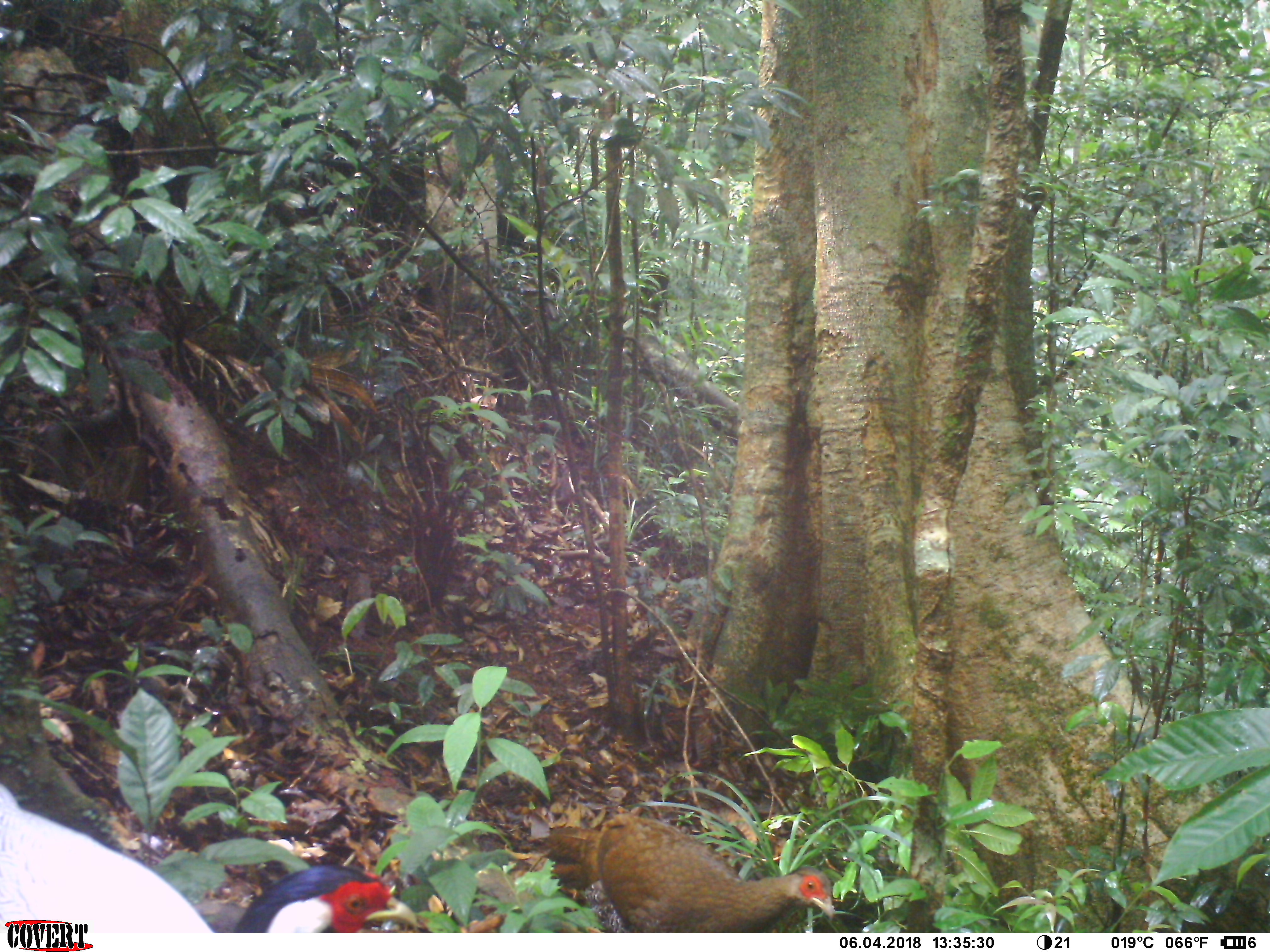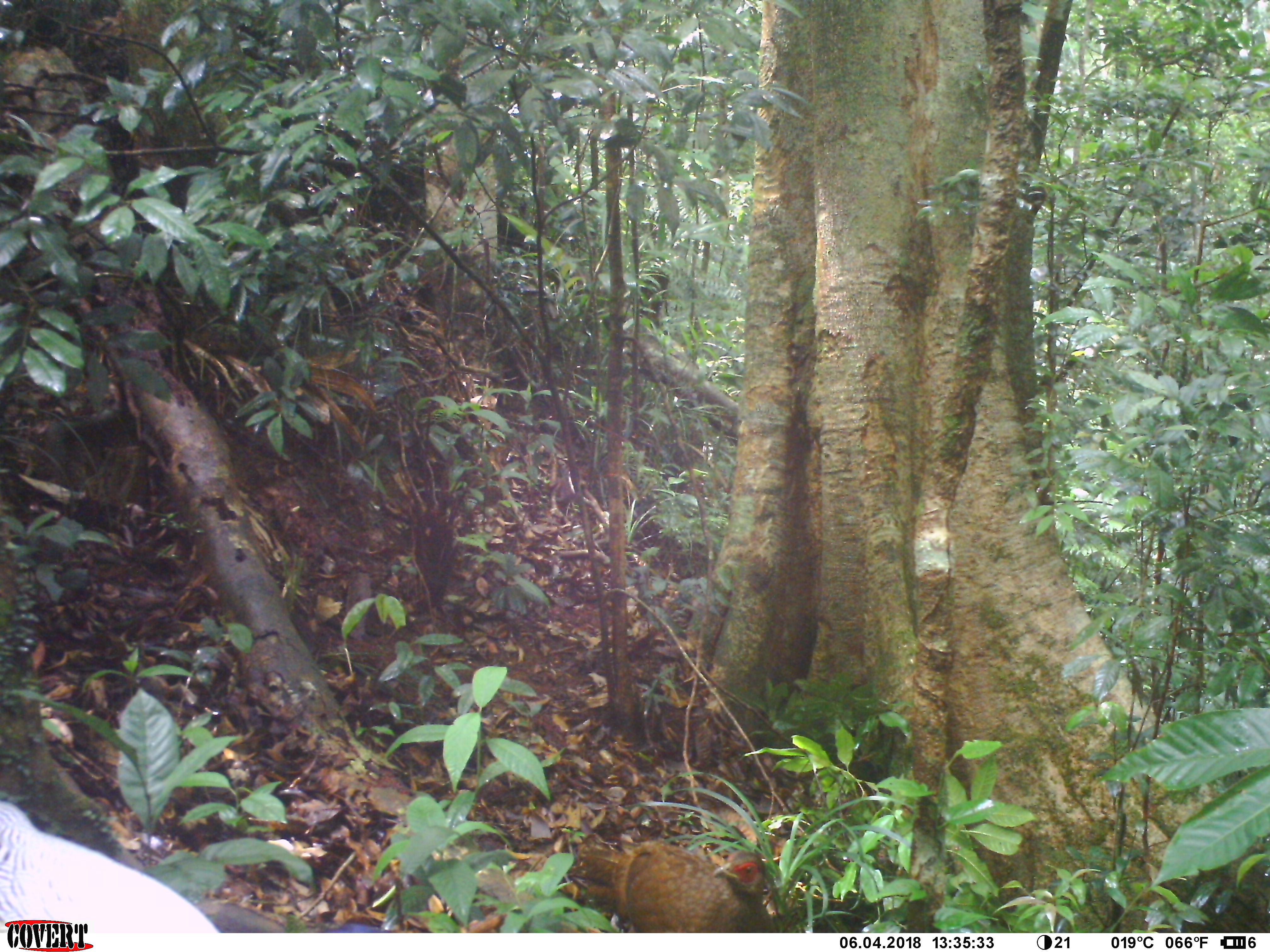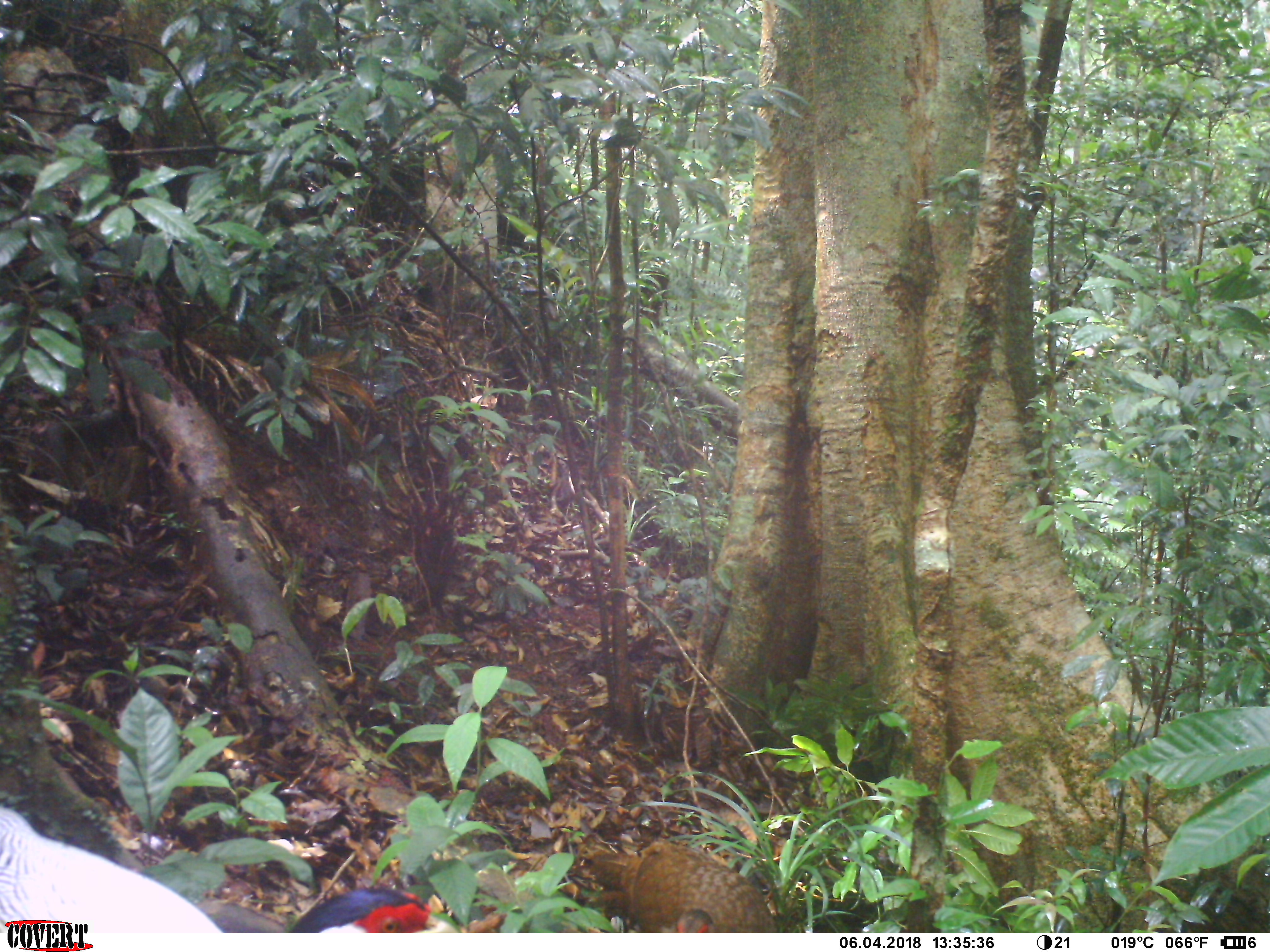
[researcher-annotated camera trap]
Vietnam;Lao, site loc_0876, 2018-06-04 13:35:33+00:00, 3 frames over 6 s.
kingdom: Animalia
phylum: Chordata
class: Aves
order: Galliformes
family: Phasianidae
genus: Lophura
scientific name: Lophura nycthemera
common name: silver pheasant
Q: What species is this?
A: Silver pheasant (Lophura nycthemera).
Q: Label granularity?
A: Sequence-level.